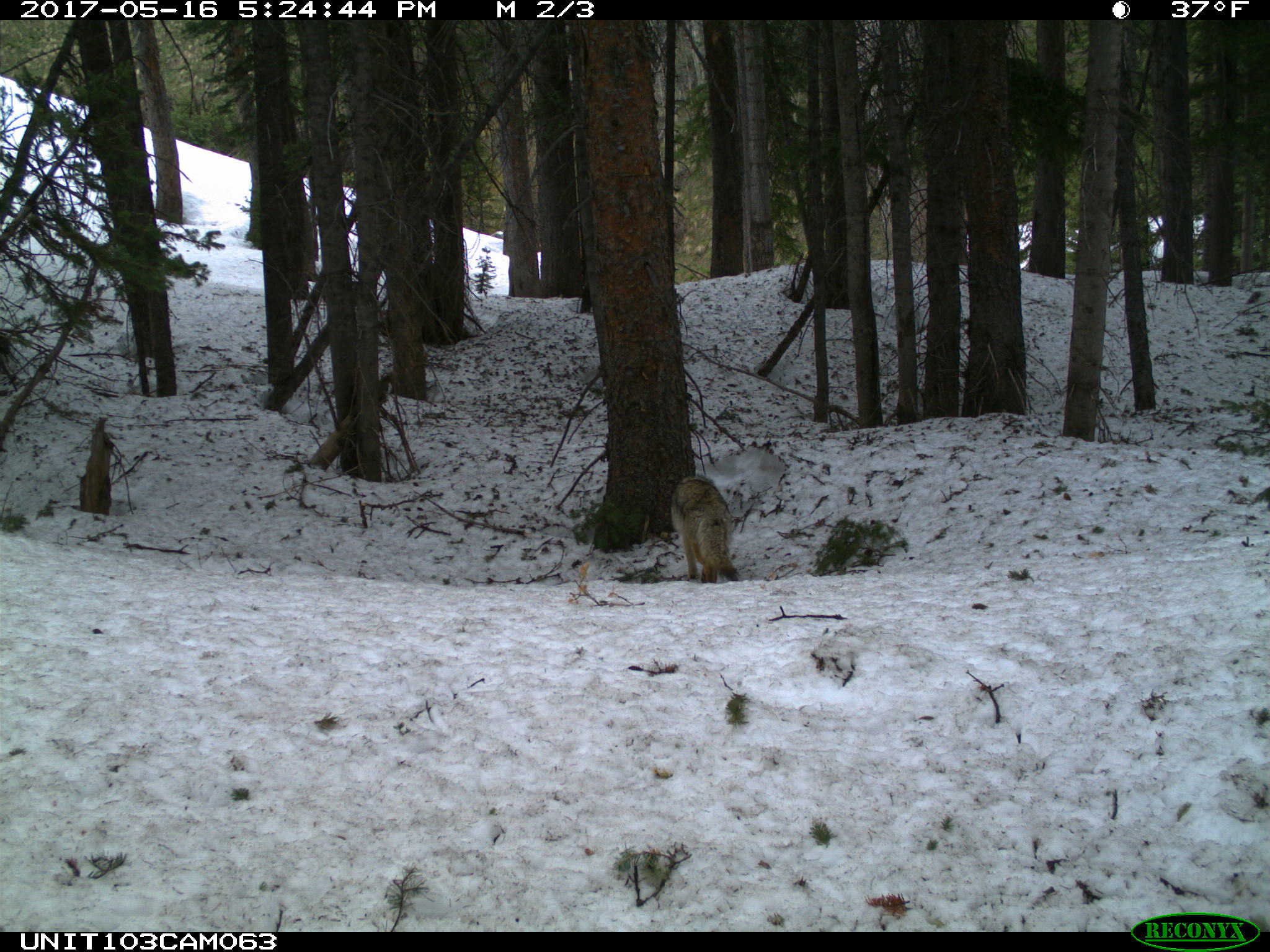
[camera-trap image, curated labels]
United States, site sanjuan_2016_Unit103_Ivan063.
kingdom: Animalia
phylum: Chordata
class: Mammalia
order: Carnivora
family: Canidae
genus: Canis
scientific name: Canis latrans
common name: coyote